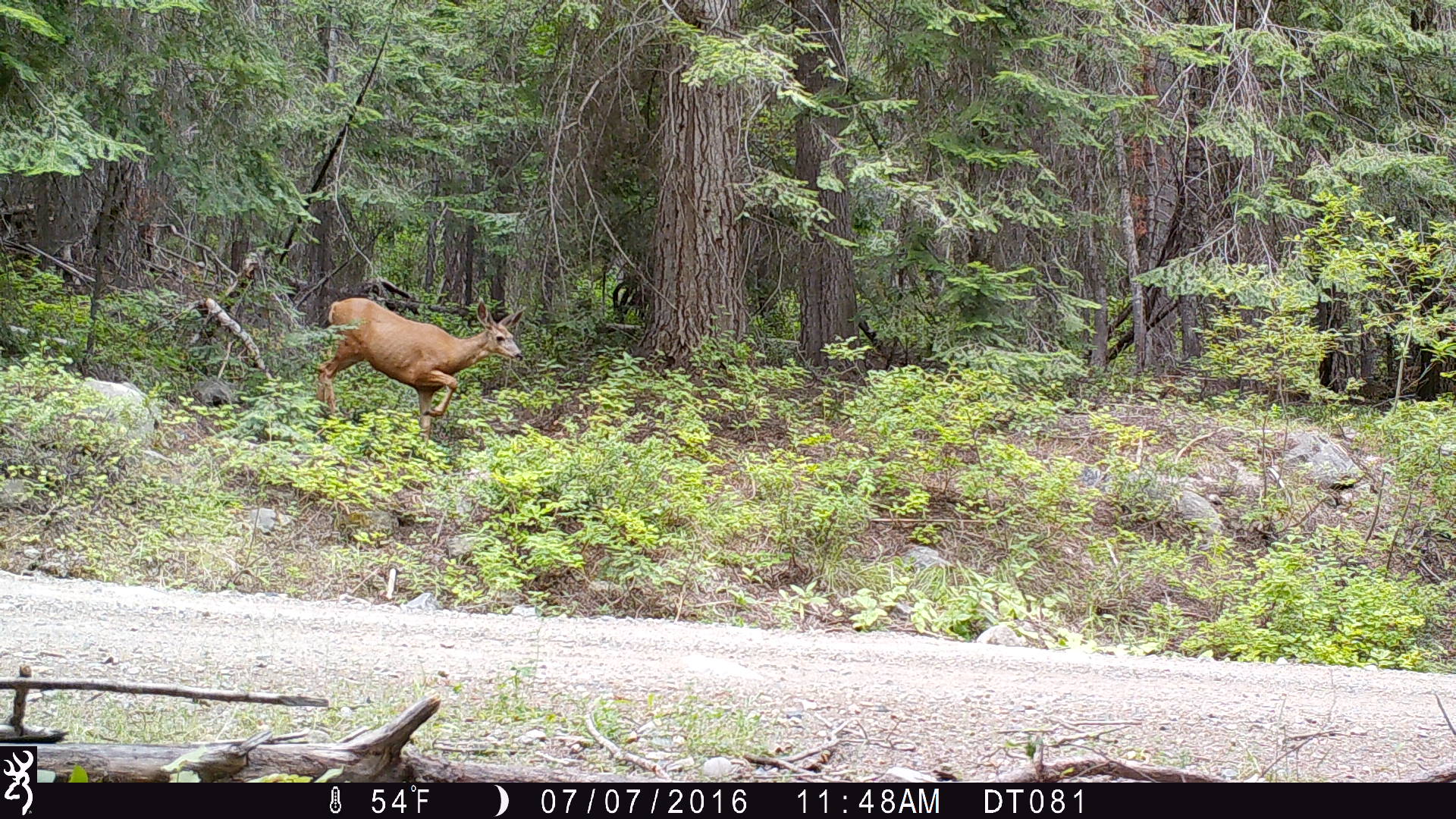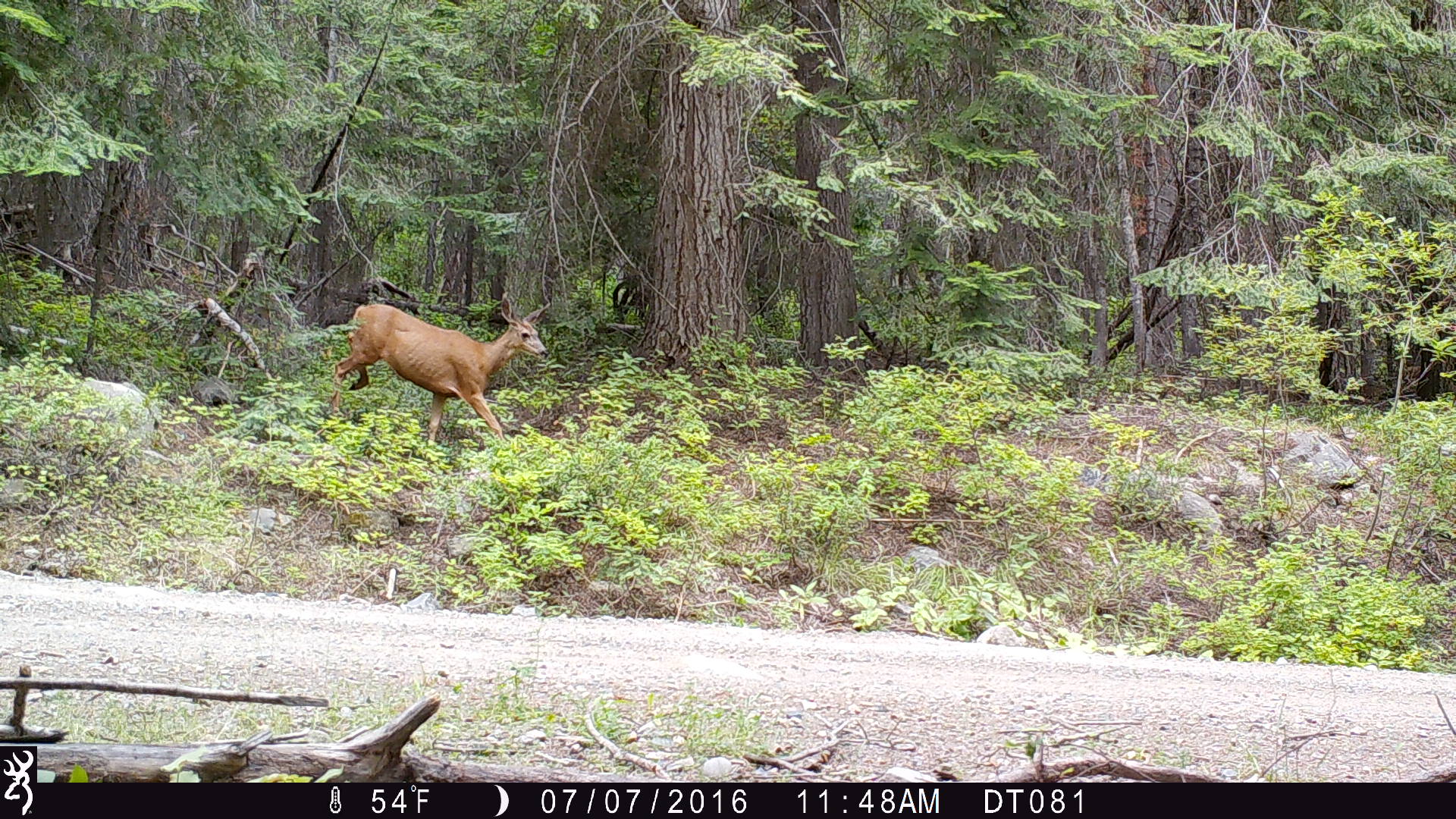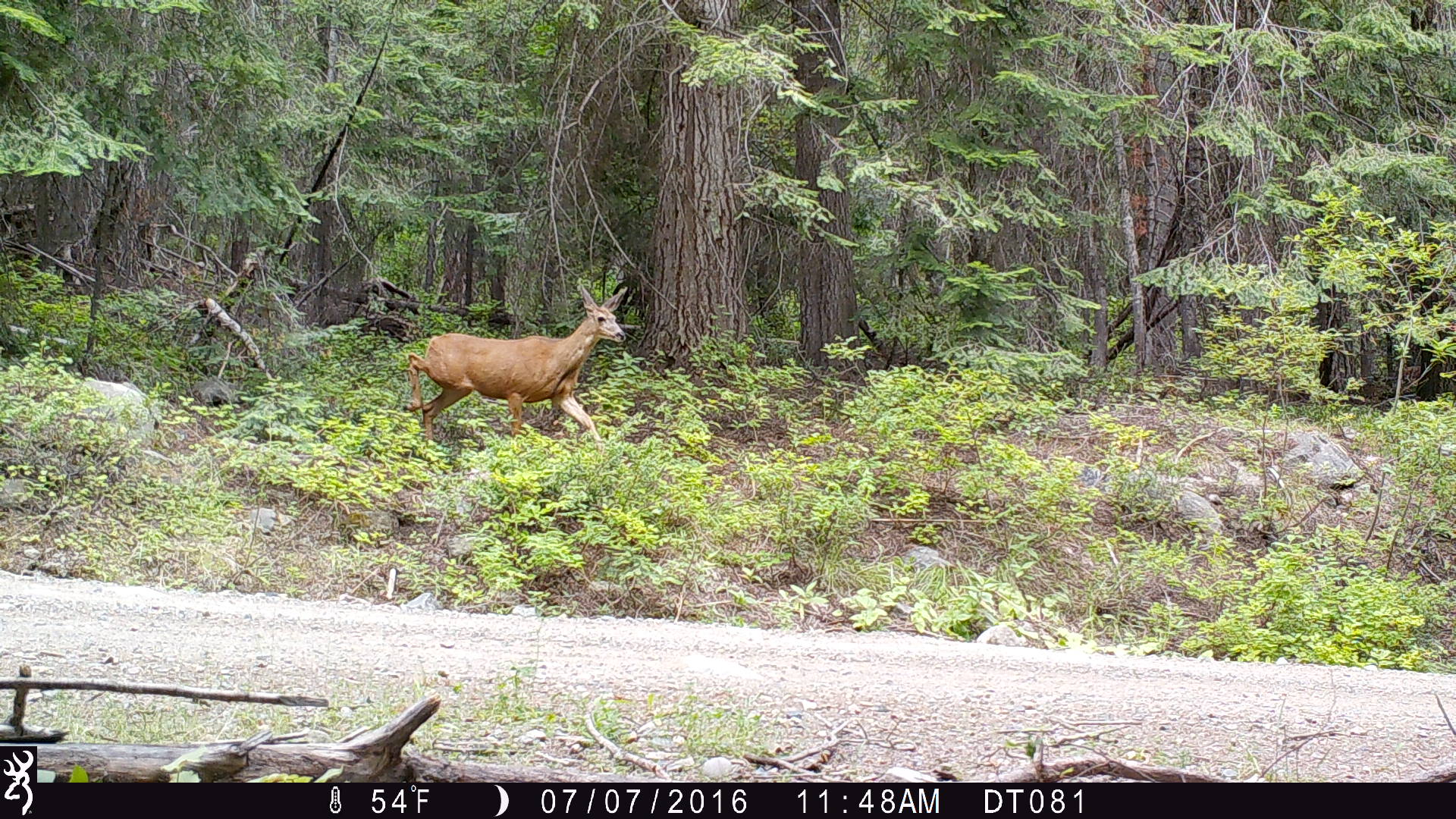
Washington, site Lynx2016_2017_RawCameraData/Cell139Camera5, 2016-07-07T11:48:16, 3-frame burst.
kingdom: Animalia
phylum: Chordata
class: Mammalia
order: Artiodactyla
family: Cervidae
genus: Odocoileus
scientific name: Odocoileus hemionus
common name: mule deer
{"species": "Odocoileus hemionus (mule deer)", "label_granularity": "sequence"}